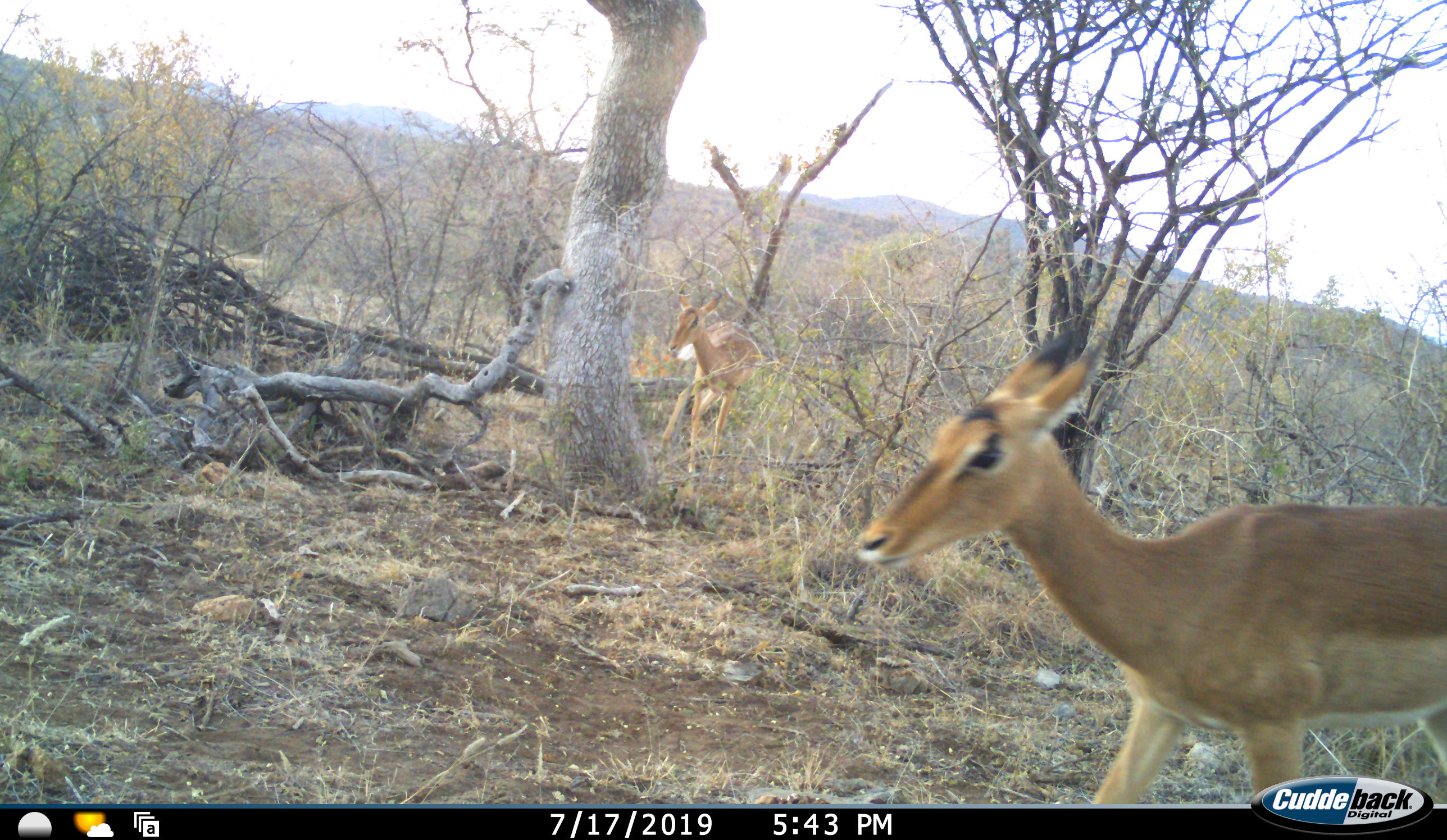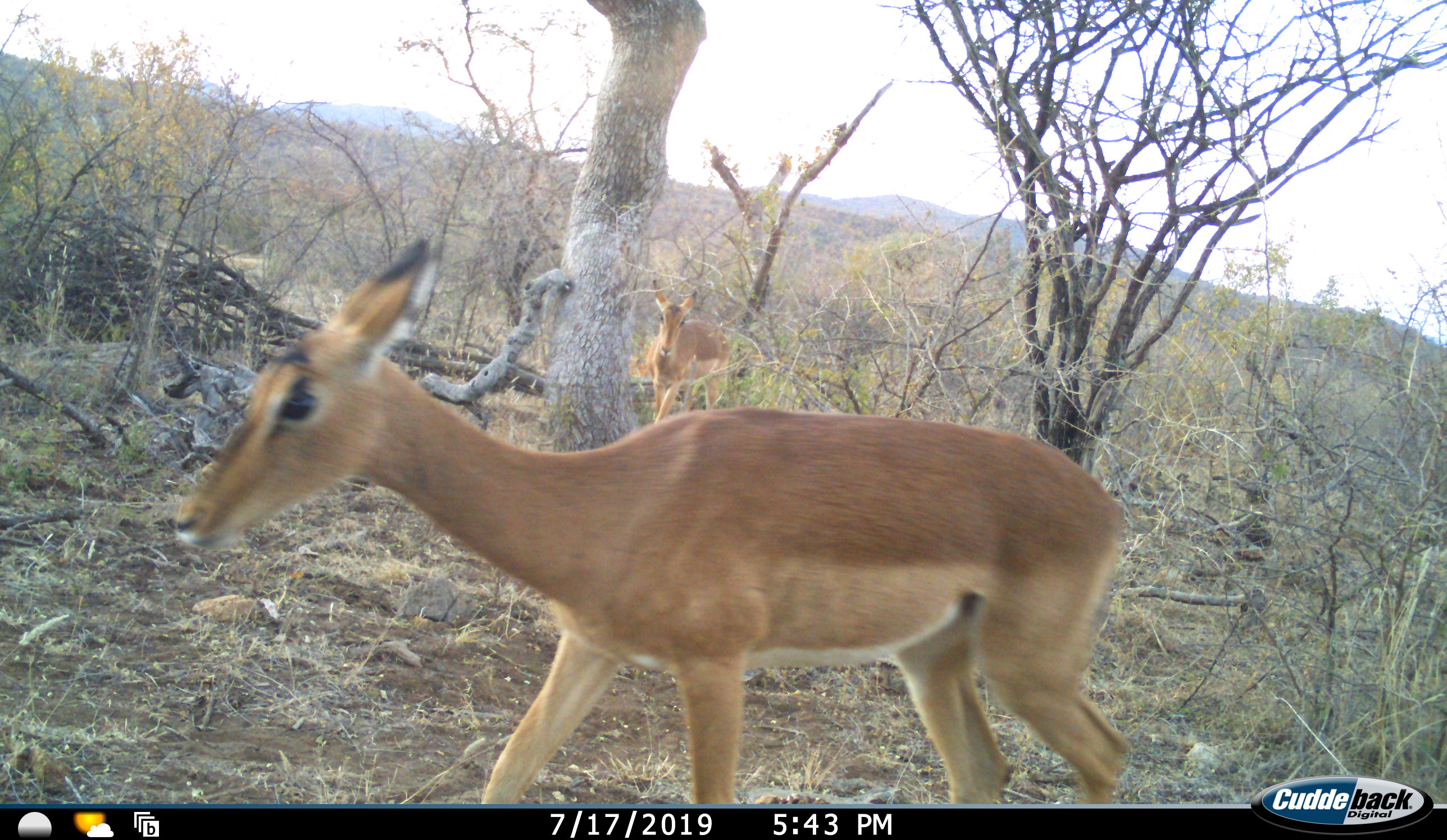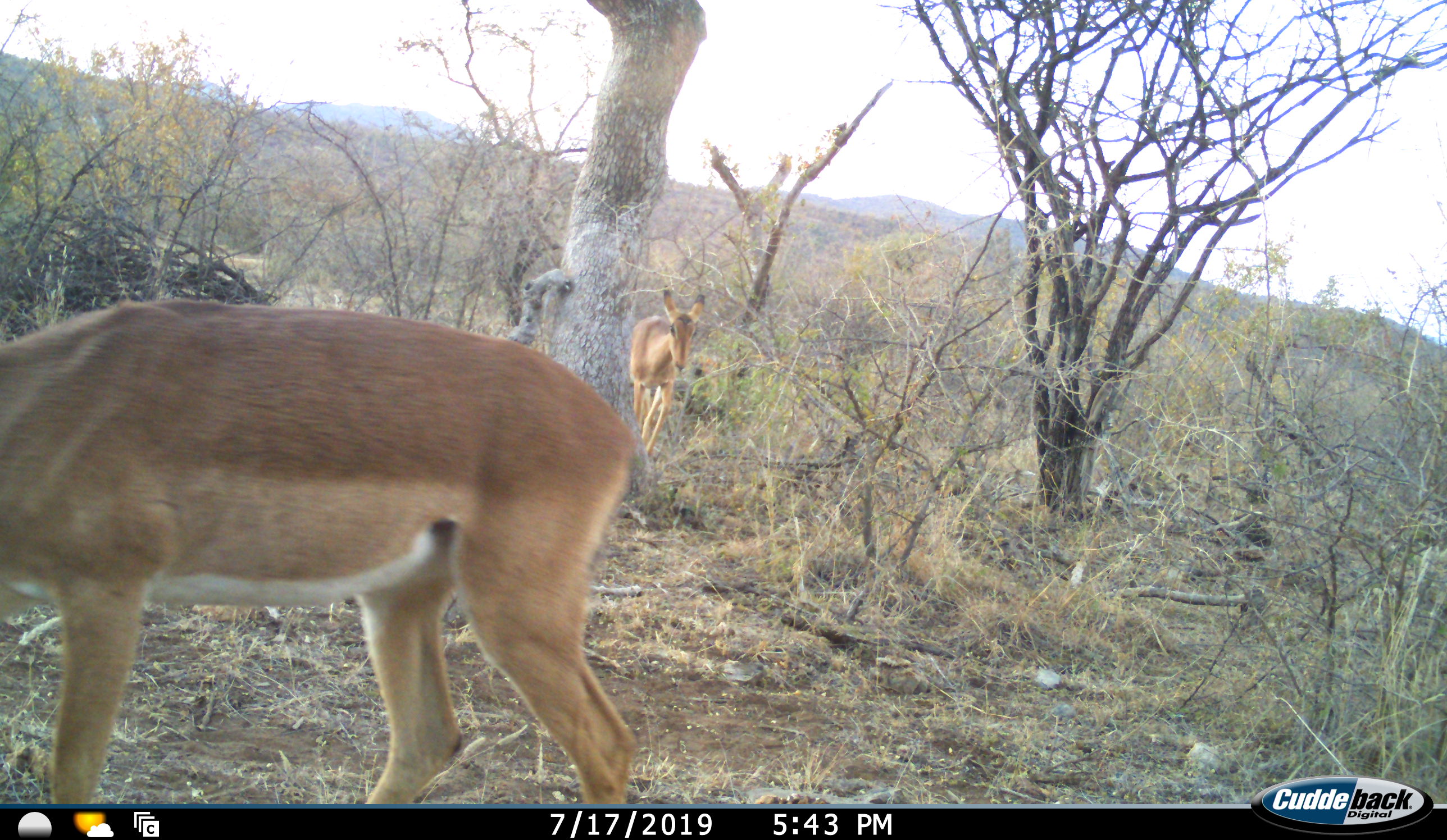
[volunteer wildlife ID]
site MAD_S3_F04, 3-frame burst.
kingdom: Animalia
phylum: Chordata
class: Mammalia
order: Artiodactyla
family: Bovidae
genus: Aepyceros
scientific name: Aepyceros melampus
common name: impala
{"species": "impala (Aepyceros melampus)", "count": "2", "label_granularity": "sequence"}